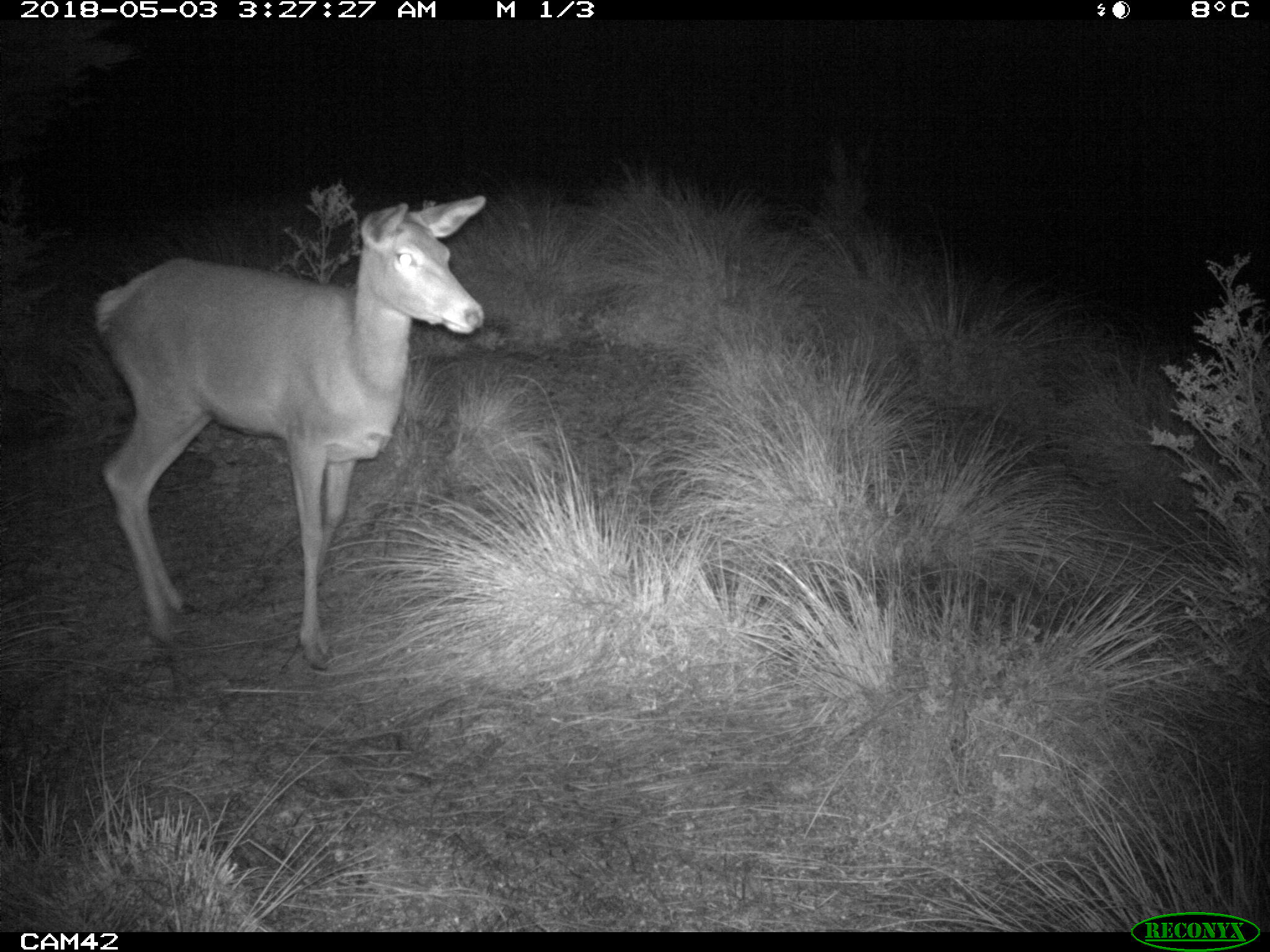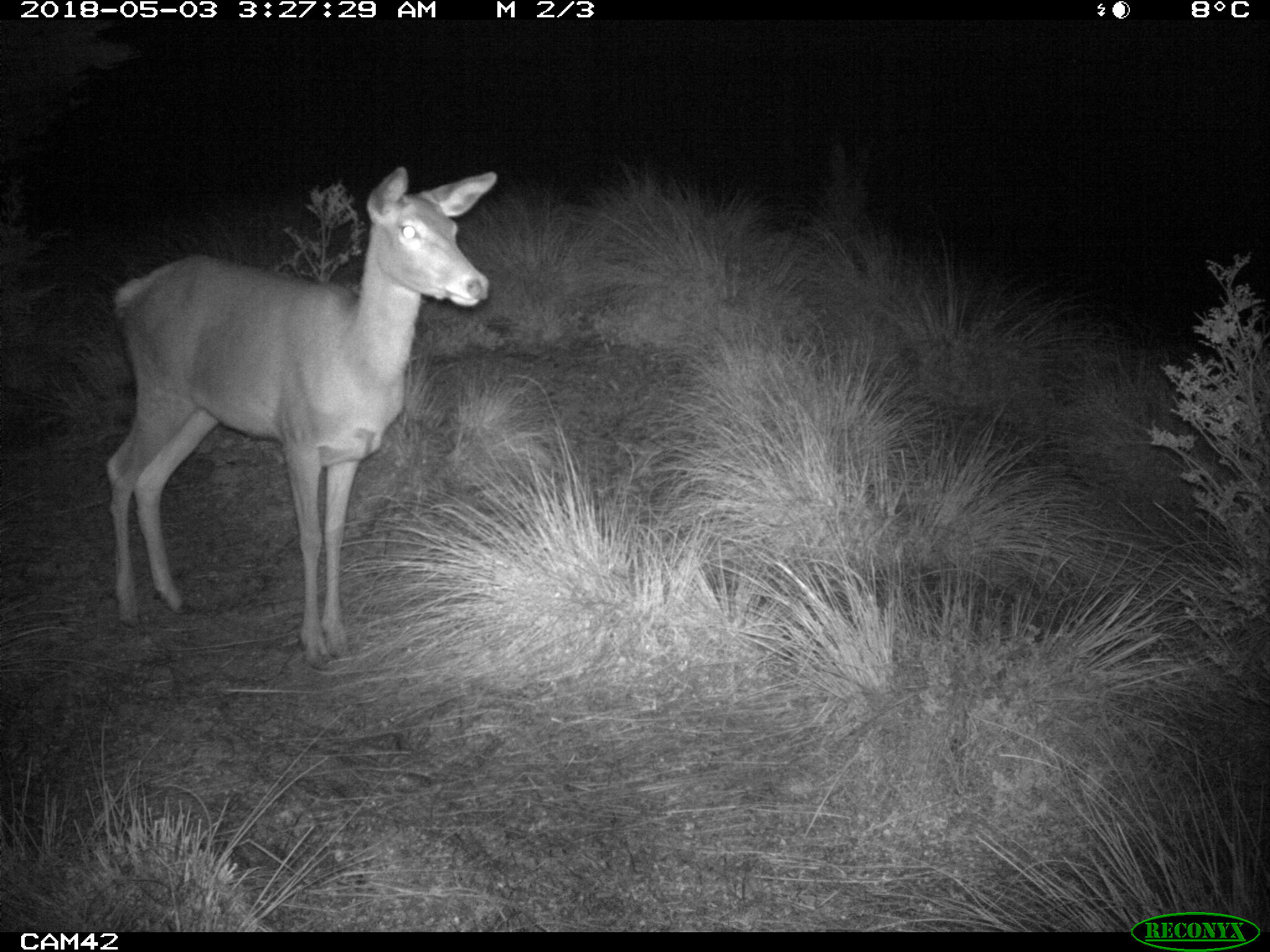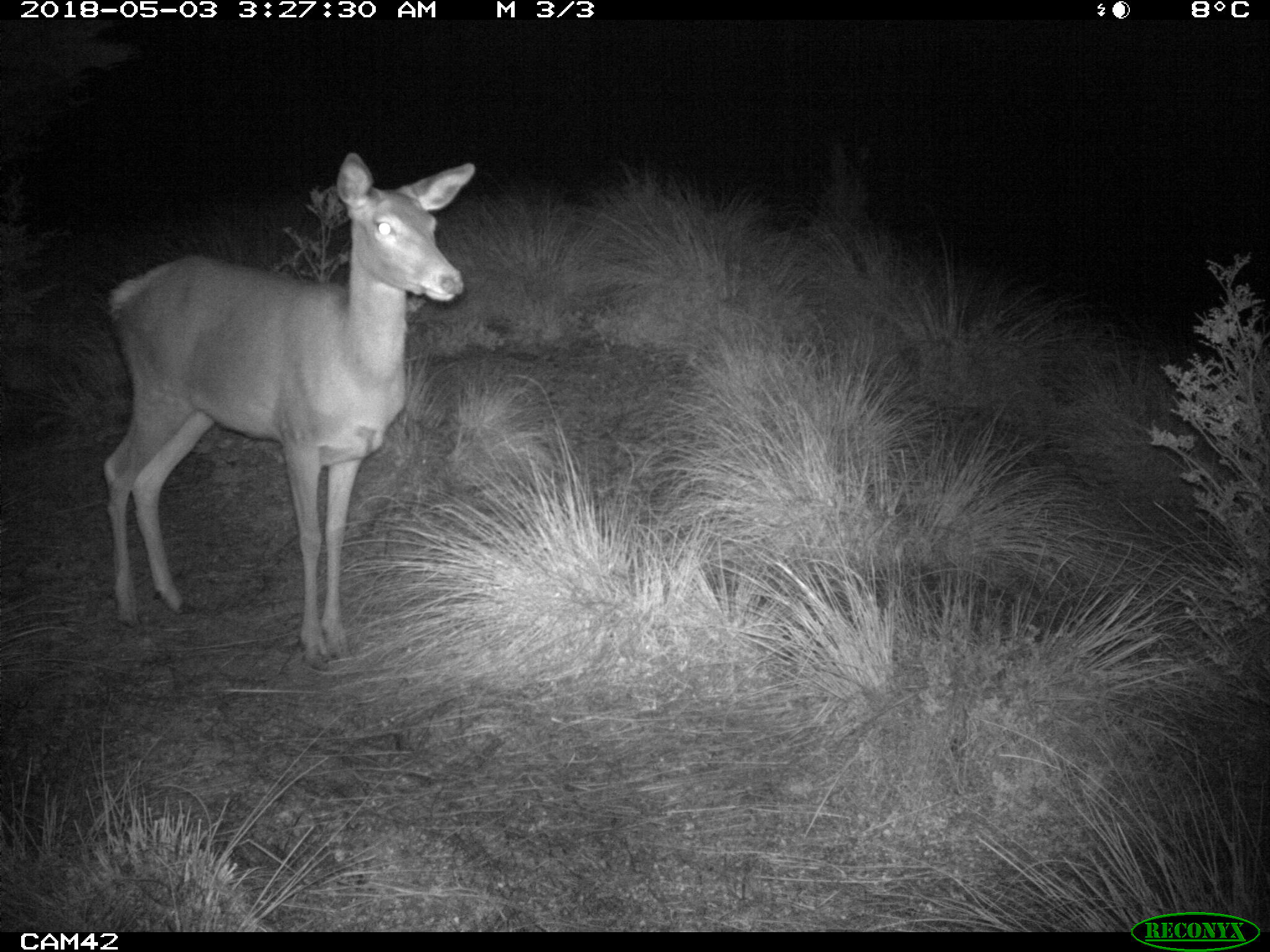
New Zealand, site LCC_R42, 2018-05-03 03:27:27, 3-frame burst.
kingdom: Animalia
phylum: Chordata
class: Mammalia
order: Artiodactyla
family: Cervidae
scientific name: Cervidae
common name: deer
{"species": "deer (Cervidae)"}